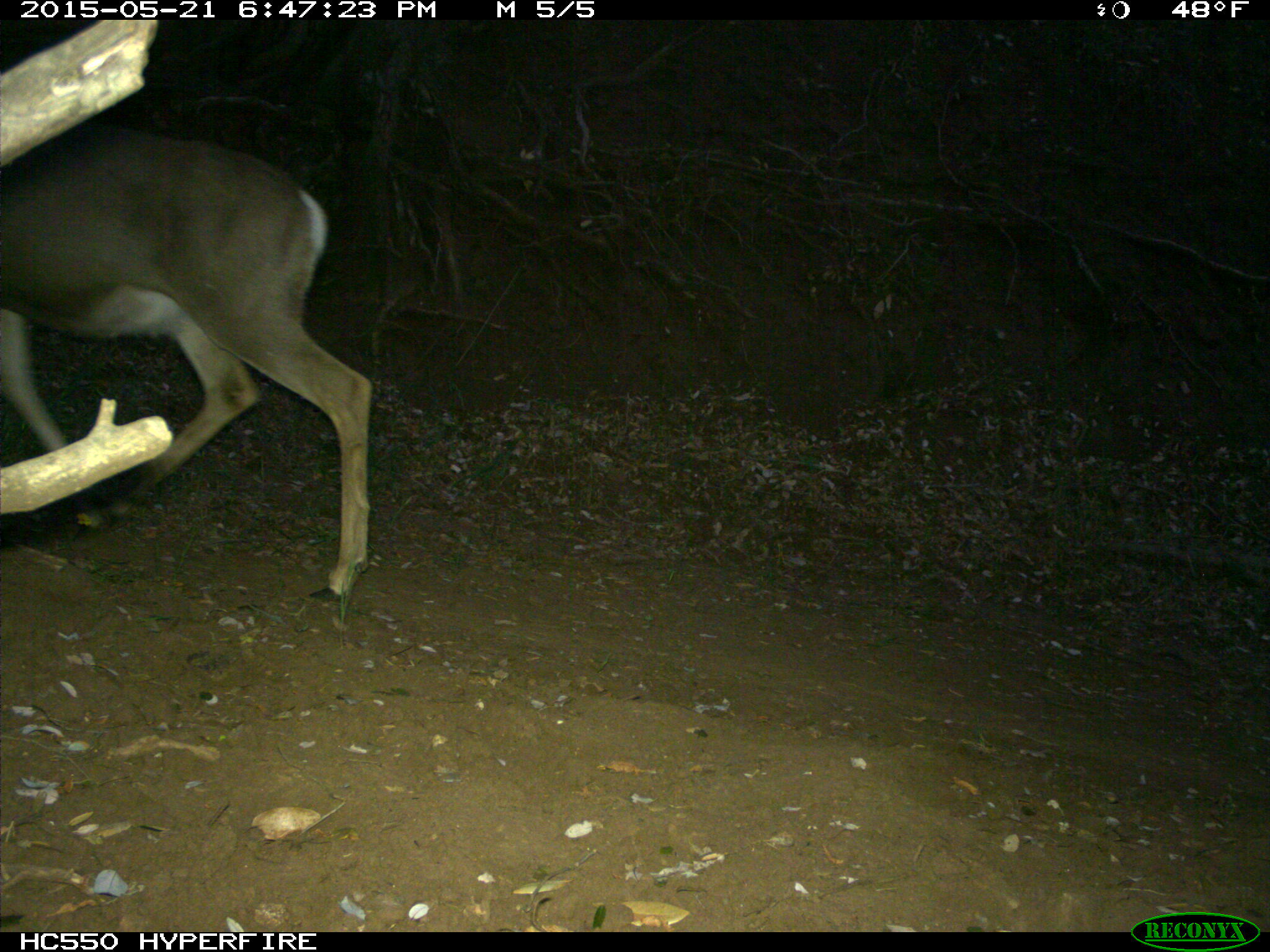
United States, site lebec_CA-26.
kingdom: Animalia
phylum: Chordata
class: Mammalia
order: Artiodactyla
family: Cervidae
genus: Odocoileus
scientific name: Odocoileus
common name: deer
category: unidentified deer